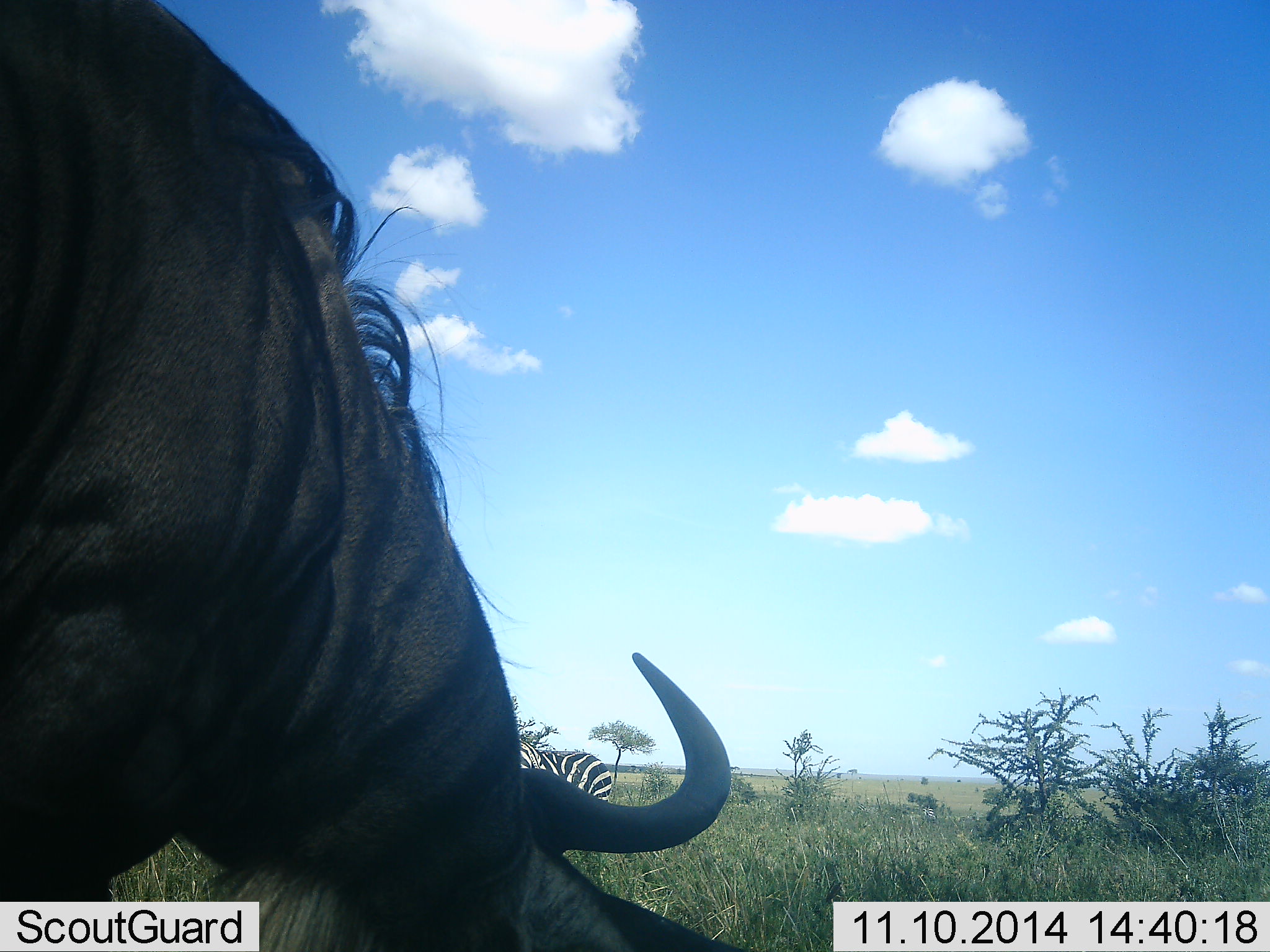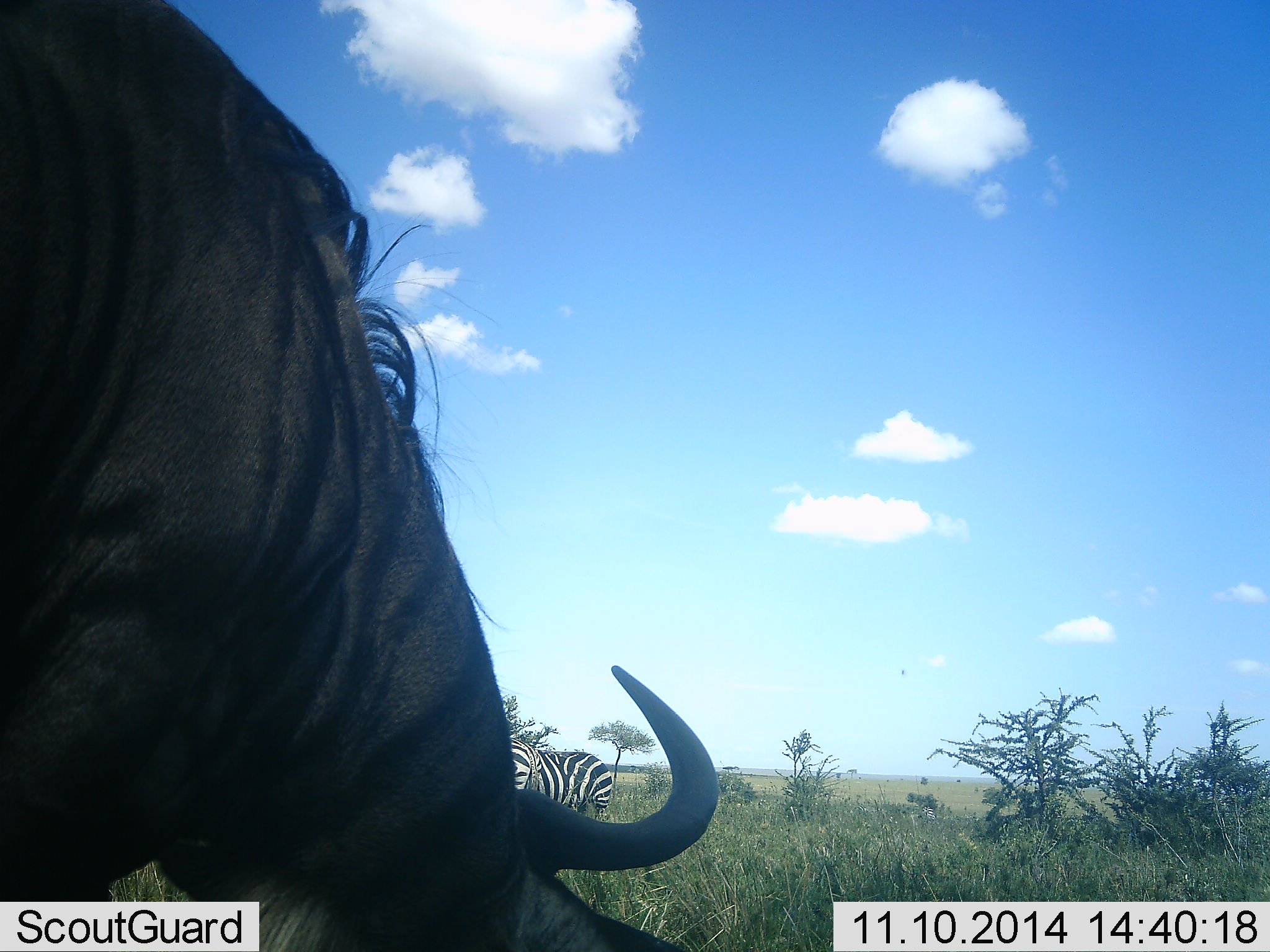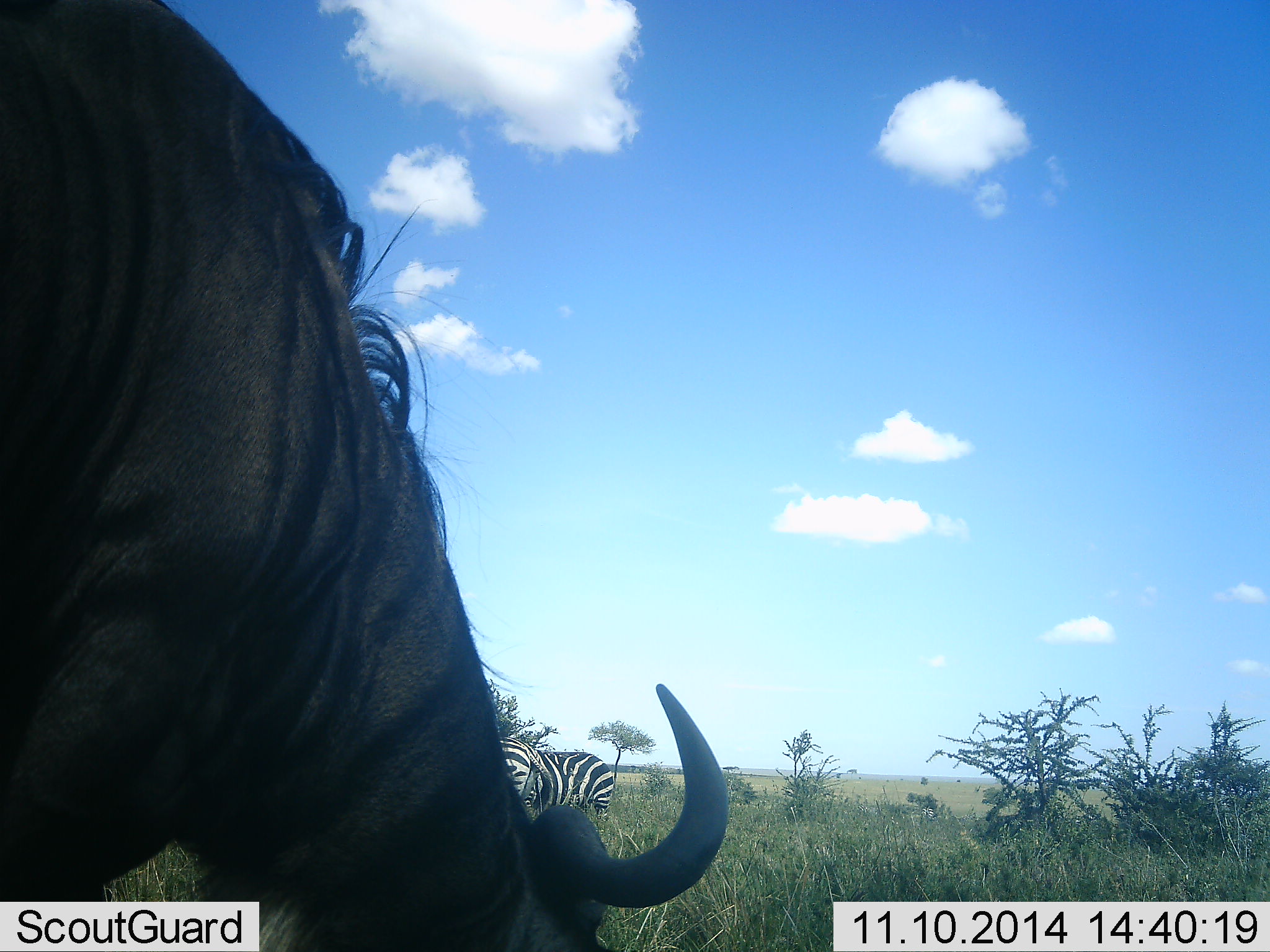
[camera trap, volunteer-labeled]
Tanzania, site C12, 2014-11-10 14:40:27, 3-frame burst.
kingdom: Animalia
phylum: Chordata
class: Mammalia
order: Artiodactyla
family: Bovidae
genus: Connochaetes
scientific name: Connochaetes taurinus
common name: blue wildebeest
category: wildebeest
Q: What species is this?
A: Wildebeest (blue wildebeest) (Connochaetes taurinus).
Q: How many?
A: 1.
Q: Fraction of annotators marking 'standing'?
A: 42%.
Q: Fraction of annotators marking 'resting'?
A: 0%.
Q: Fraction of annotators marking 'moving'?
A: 0%.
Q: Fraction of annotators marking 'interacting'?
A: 0%.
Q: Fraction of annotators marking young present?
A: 0%.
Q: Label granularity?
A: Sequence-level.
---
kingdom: Animalia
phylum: Chordata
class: Mammalia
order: Perissodactyla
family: Equidae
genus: Equus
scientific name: Equus quagga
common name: plains zebra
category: zebra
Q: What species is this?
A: Zebra (plains zebra) (Equus quagga).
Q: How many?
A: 2.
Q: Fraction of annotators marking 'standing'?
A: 77%.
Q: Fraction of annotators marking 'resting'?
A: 0%.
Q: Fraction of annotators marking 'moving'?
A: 0%.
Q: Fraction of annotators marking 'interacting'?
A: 8%.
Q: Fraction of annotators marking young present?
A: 0%.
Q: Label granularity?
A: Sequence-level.